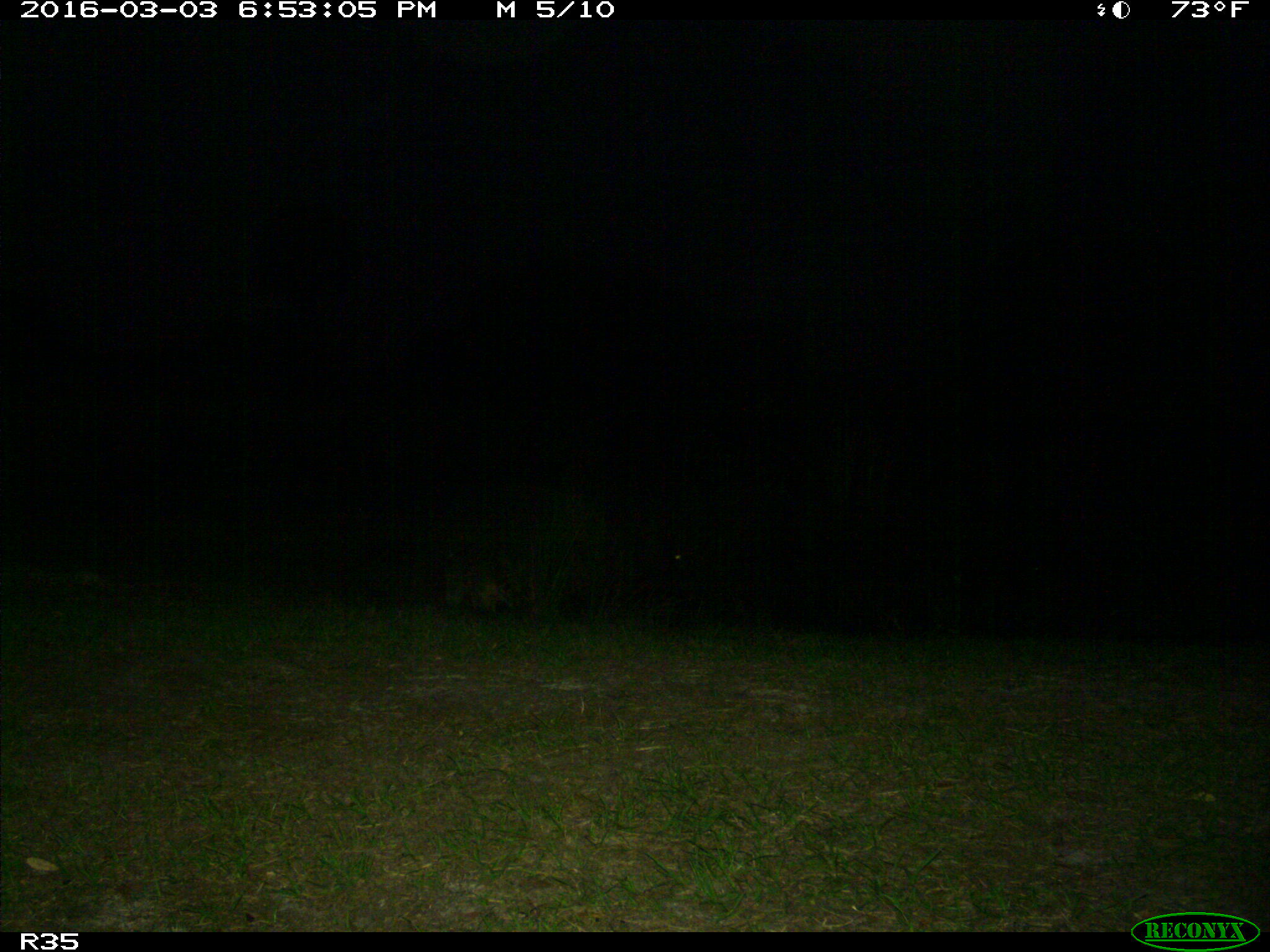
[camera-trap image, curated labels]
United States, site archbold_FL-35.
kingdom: Animalia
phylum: Chordata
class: Mammalia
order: Carnivora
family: Procyonidae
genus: Procyon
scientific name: Procyon lotor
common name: common raccoon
Procyon lotor (common raccoon).